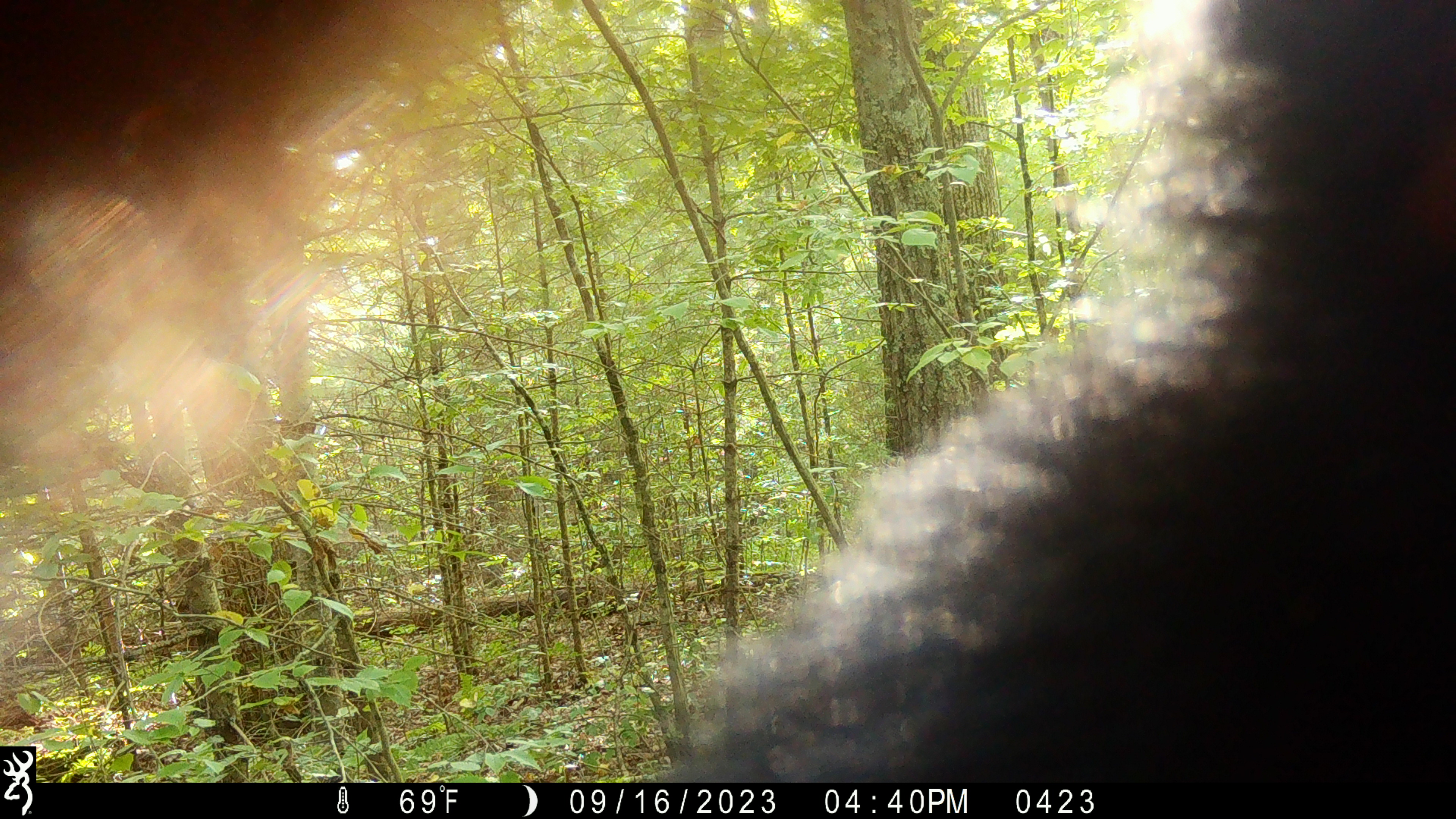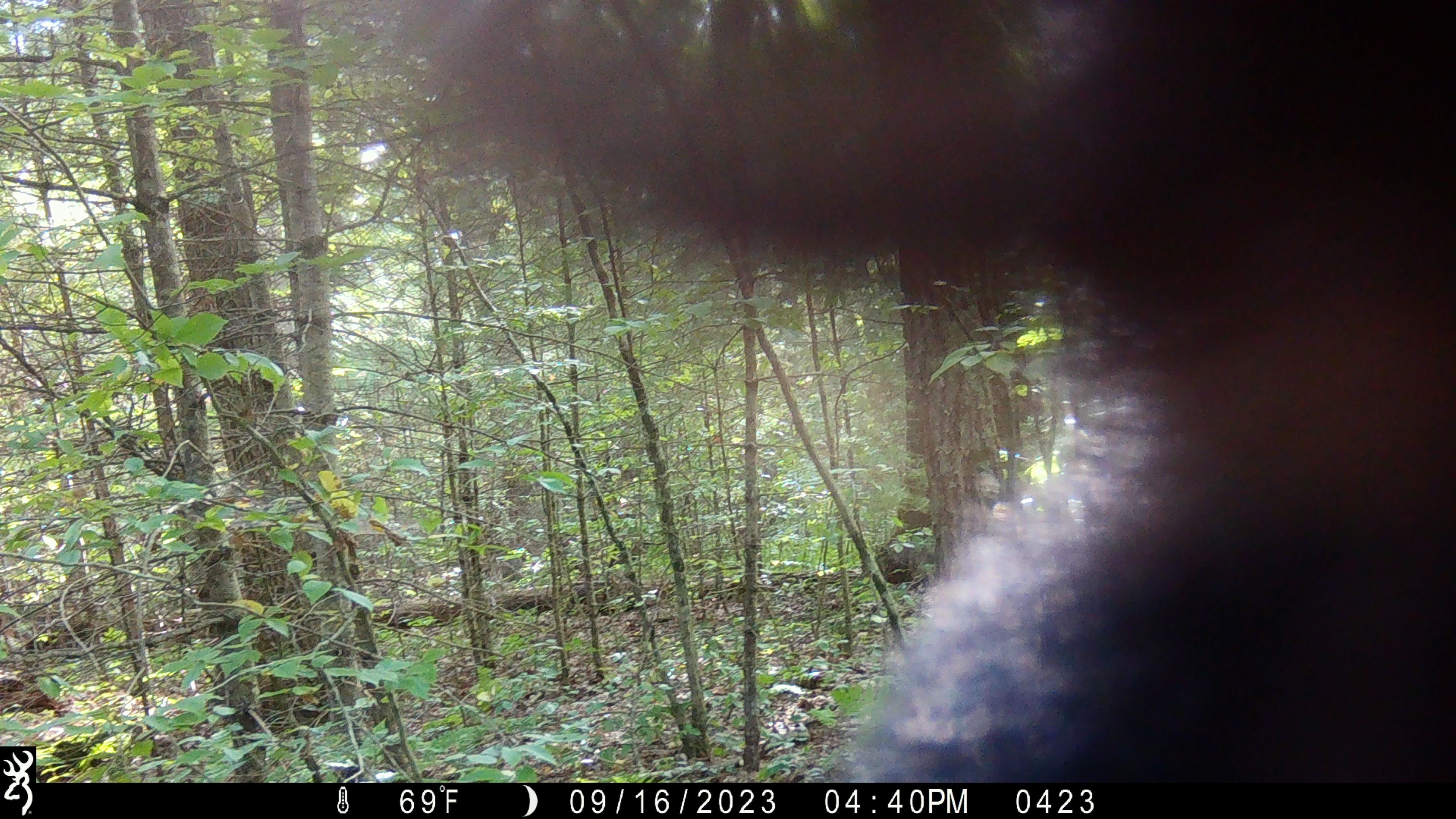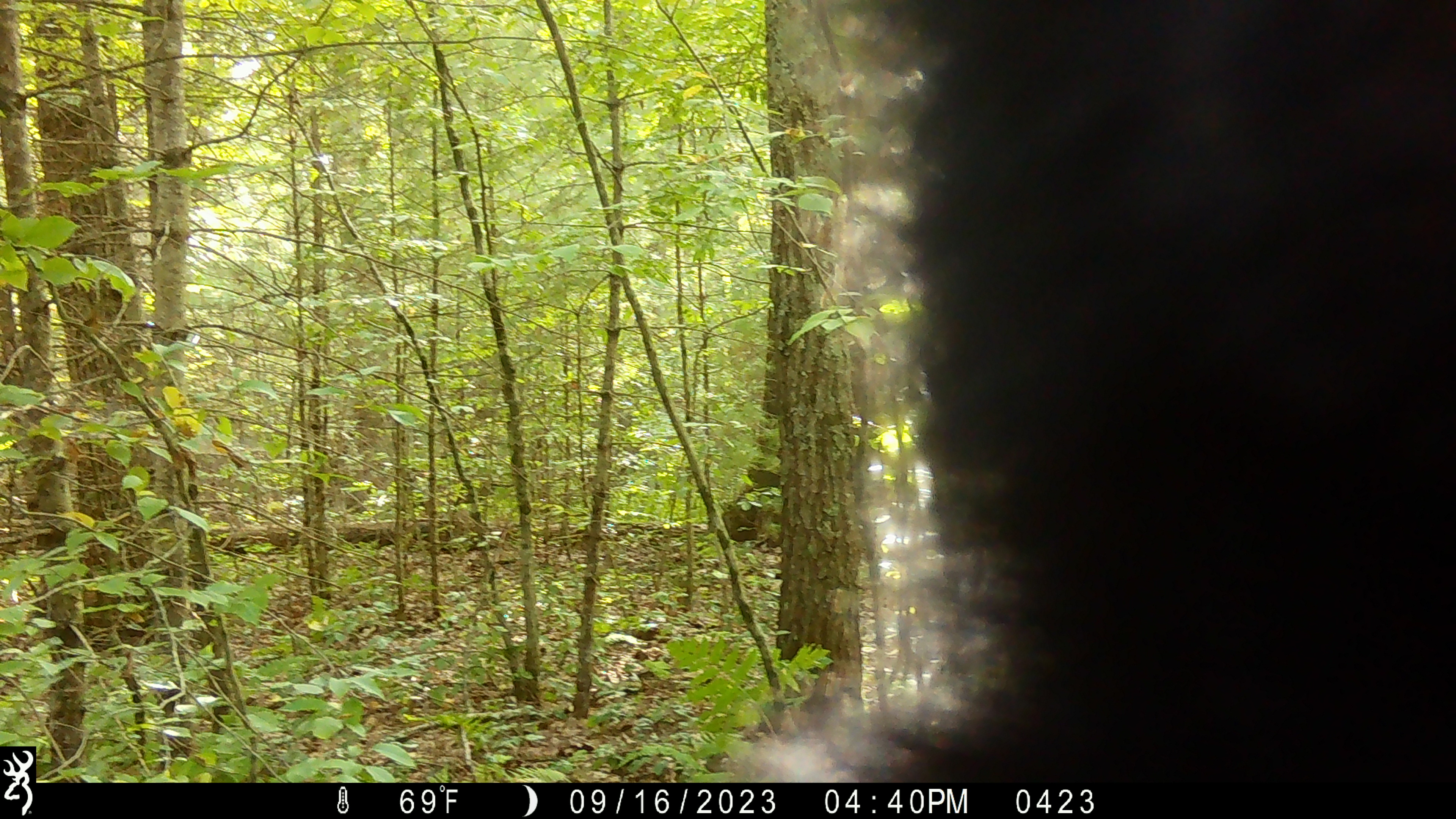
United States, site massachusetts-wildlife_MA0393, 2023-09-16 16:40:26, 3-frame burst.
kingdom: Animalia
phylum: Chordata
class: Mammalia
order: Carnivora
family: Ursidae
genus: Ursus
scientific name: Ursus americanus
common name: black bear